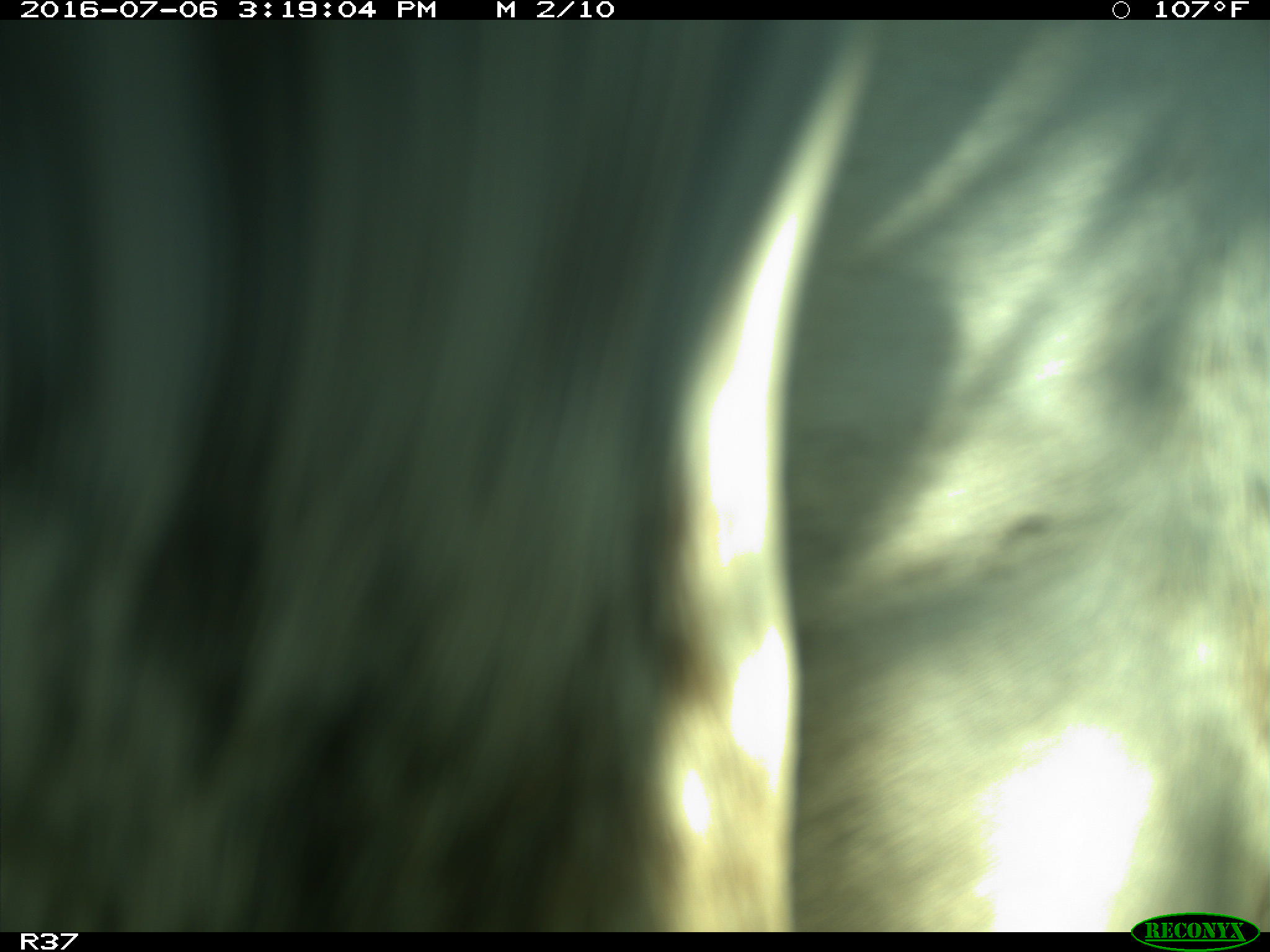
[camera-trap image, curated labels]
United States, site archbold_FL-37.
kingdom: Animalia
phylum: Chordata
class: Mammalia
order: Artiodactyla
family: Bovidae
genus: Bos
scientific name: Bos taurus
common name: domestic cow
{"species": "Bos taurus (domestic cow)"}